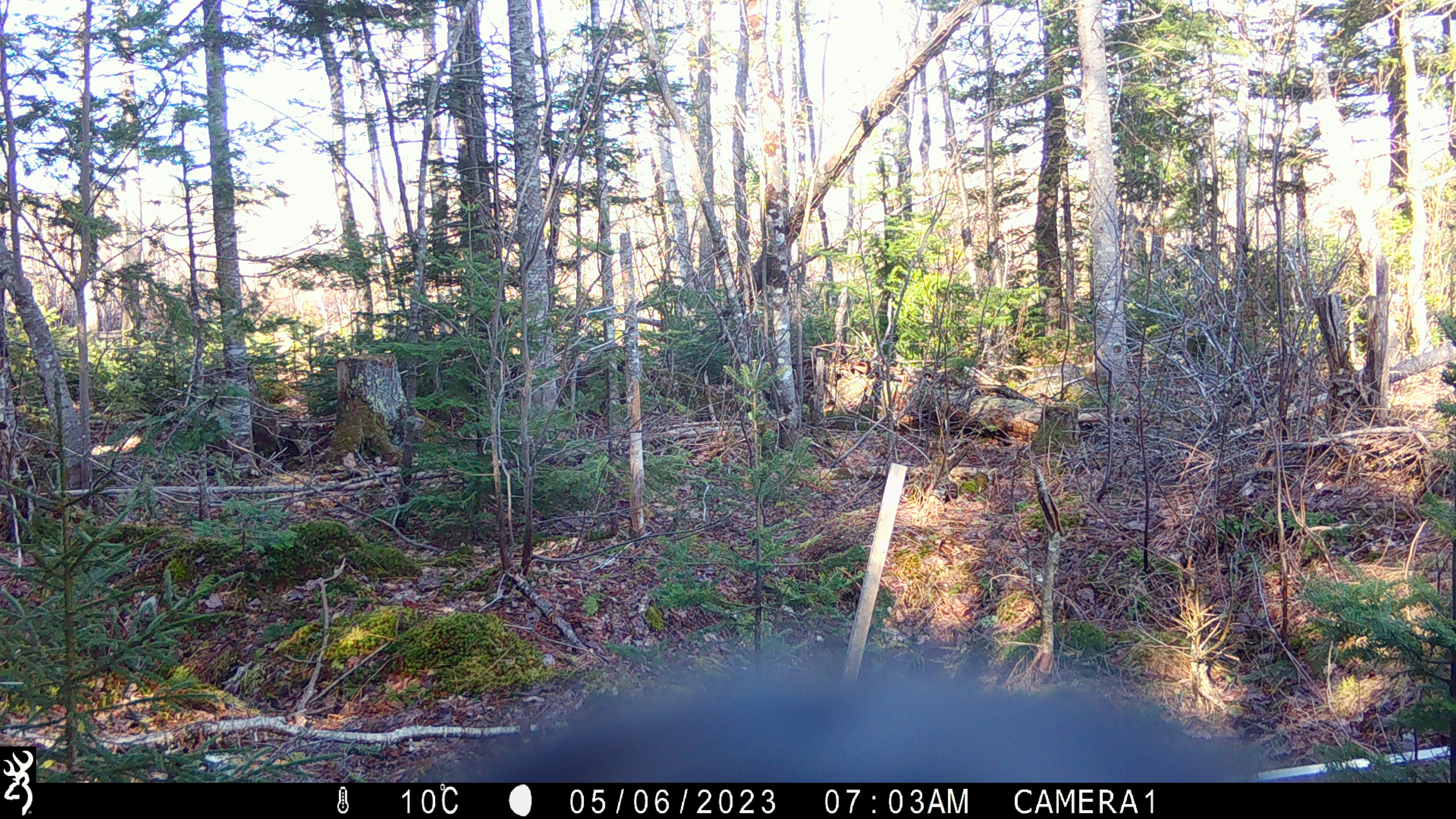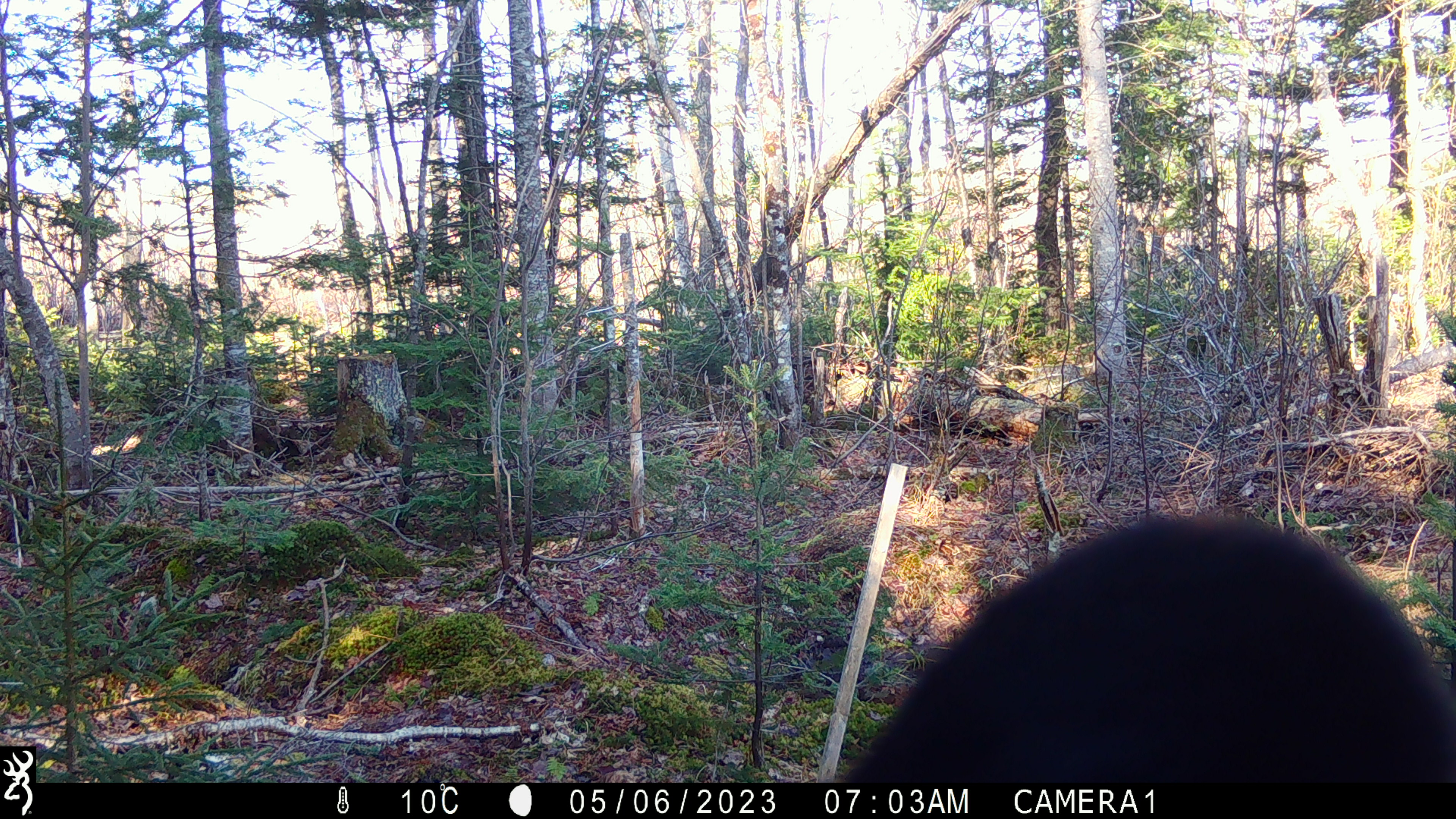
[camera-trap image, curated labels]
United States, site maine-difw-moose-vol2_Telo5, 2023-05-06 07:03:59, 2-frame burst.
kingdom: Animalia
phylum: Chordata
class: Mammalia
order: Carnivora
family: Ursidae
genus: Ursus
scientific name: Ursus americanus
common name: black bear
Black bear (Ursus americanus).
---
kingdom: Animalia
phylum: Chordata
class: Mammalia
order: Artiodactyla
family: Cervidae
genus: Alces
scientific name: Alces alces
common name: moose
Moose (Alces alces).